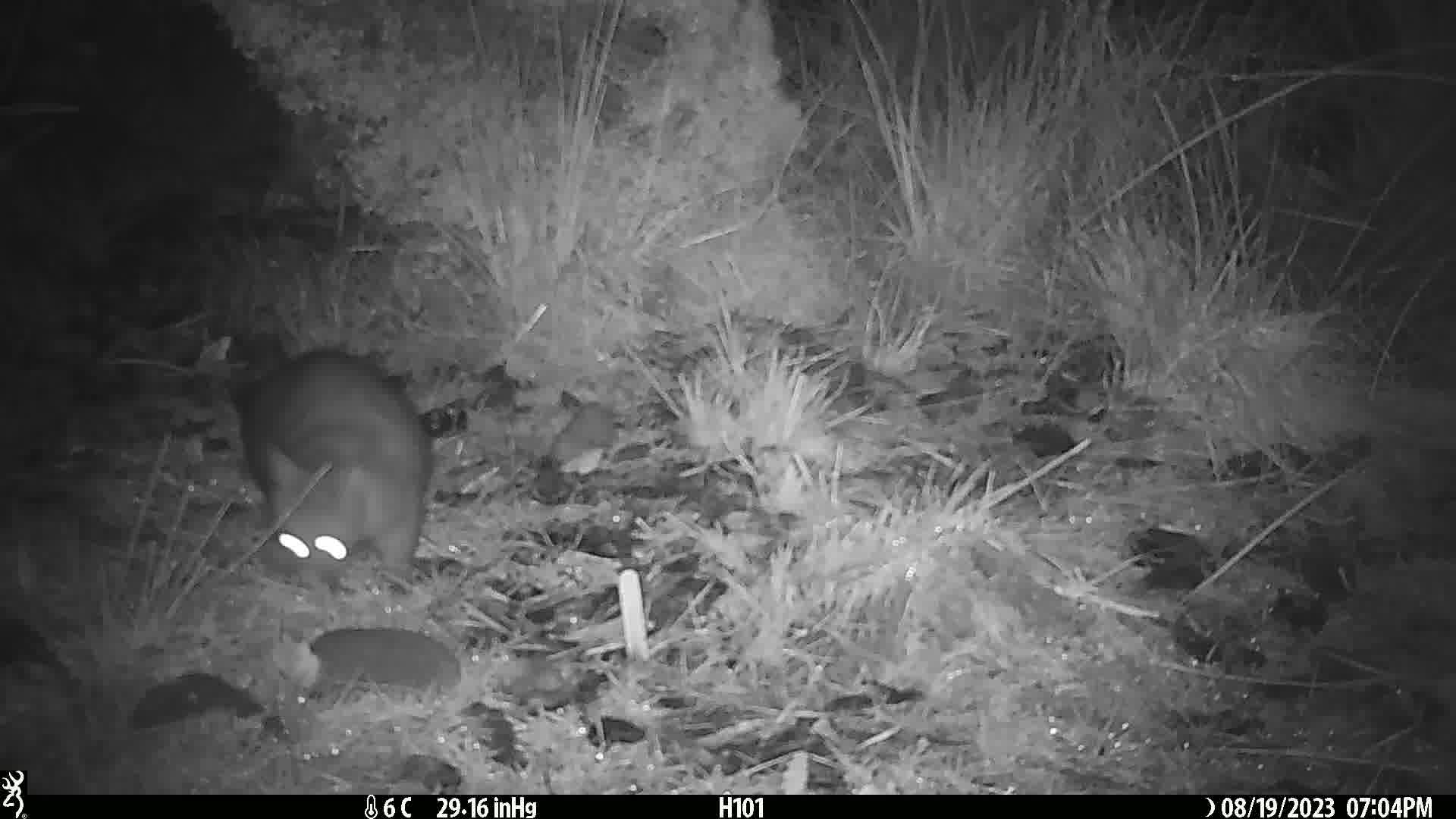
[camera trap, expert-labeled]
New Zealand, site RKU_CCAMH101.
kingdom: Animalia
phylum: Chordata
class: Mammalia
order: Diprotodontia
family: Phalangeridae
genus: Trichosurus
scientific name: Trichosurus vulpecula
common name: common brushtail possum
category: possum